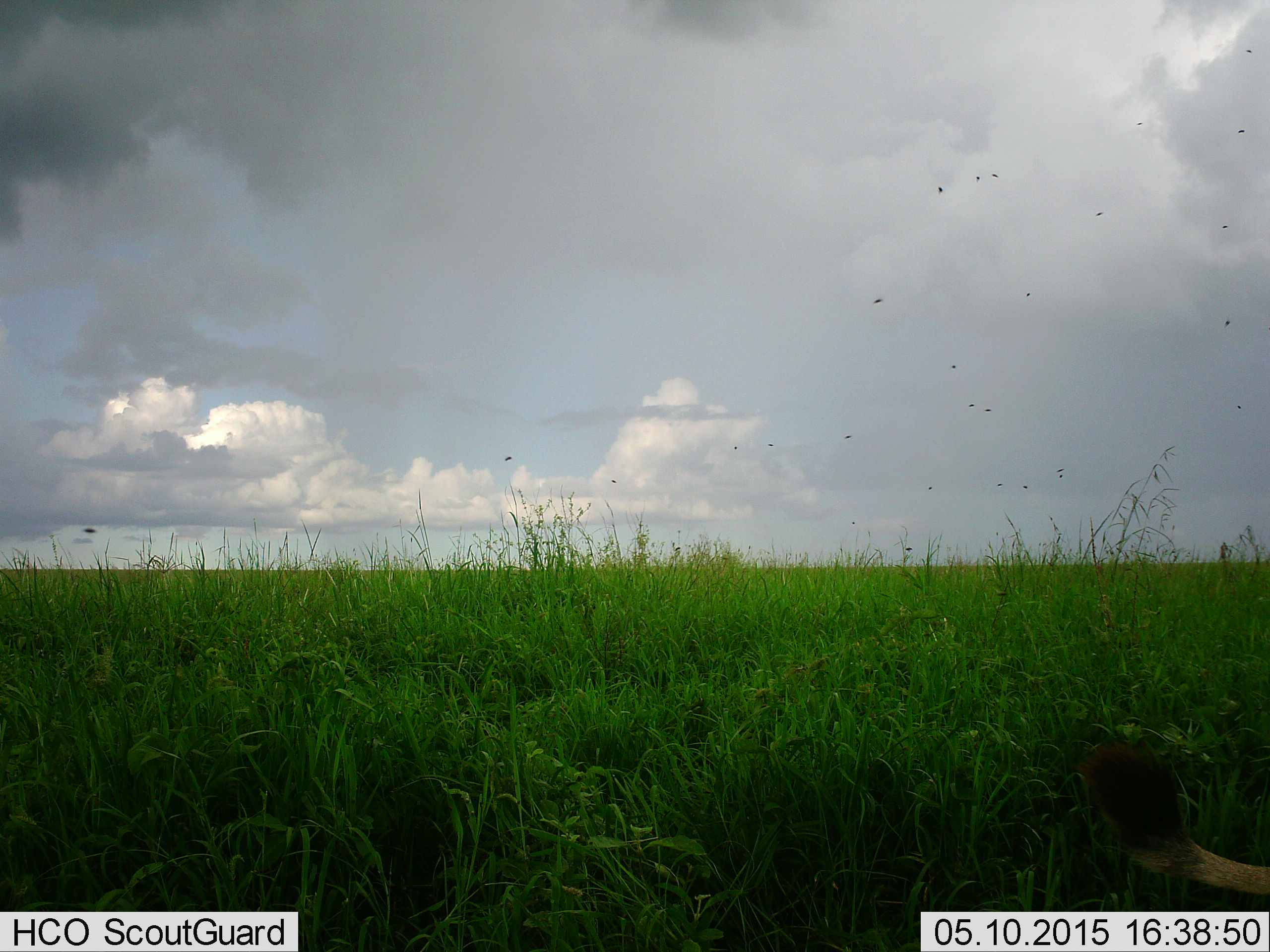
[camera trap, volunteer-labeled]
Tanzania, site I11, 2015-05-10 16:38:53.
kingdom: Animalia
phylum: Chordata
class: Mammalia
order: Carnivora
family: Felidae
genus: Panthera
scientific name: Panthera leo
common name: lion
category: lionfemale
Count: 1.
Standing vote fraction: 14%.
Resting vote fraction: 43%.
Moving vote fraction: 43%.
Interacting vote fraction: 0%.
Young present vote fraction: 0%.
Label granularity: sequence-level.